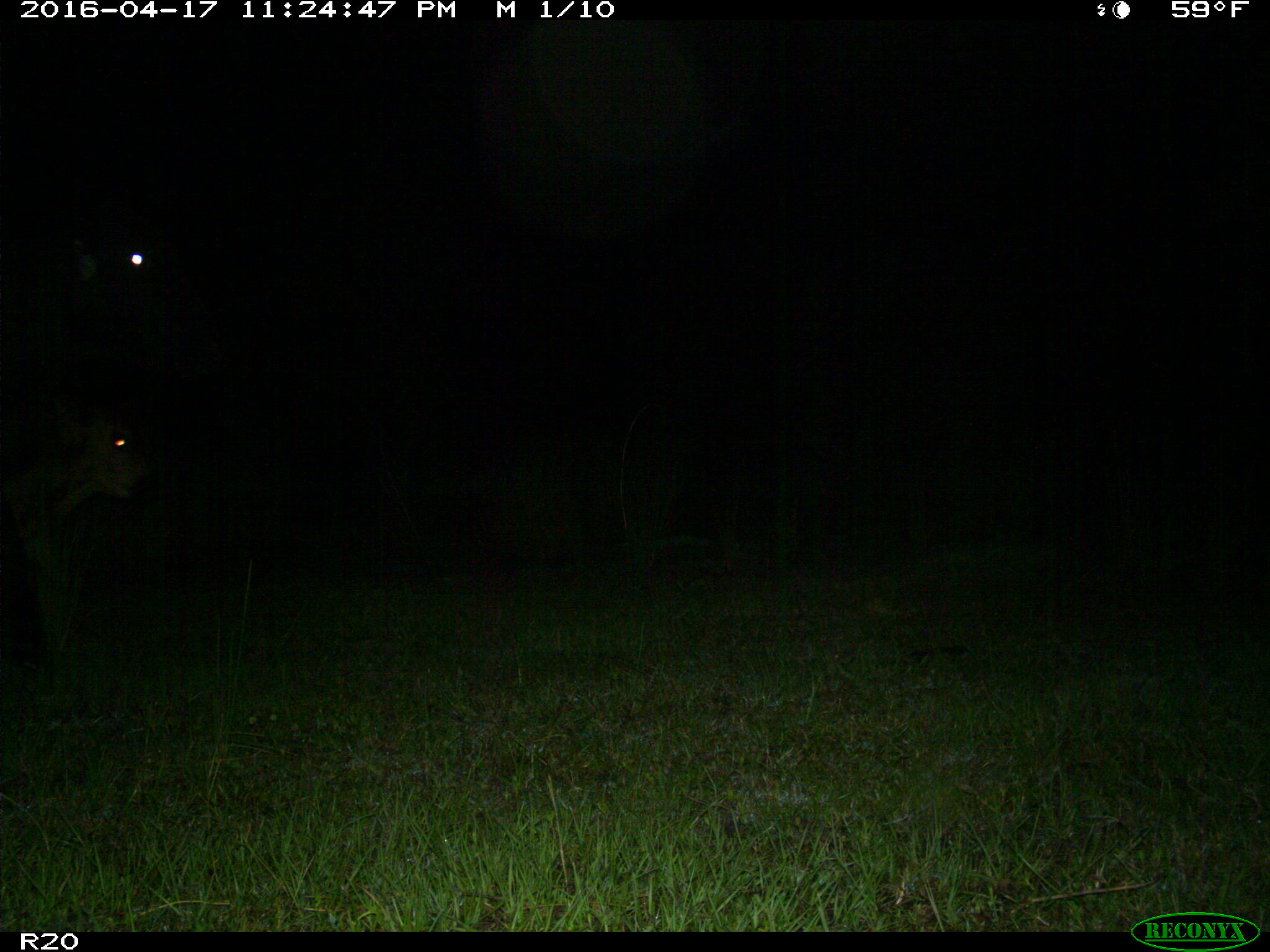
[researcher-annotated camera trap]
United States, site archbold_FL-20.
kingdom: Animalia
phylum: Chordata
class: Mammalia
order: Artiodactyla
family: Bovidae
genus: Bos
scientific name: Bos taurus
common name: domestic cow